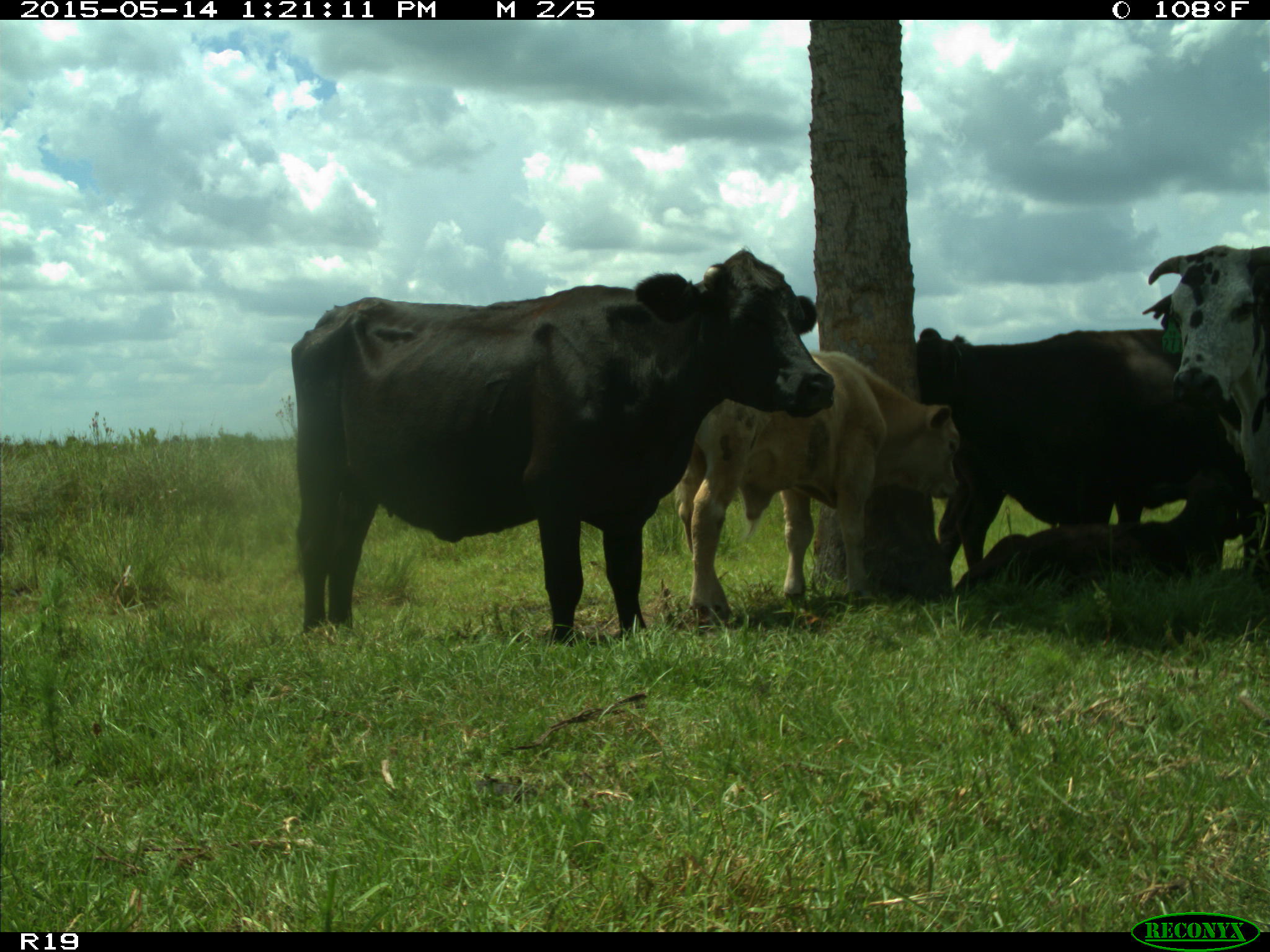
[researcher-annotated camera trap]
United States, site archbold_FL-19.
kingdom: Animalia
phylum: Chordata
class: Mammalia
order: Artiodactyla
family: Bovidae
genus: Bos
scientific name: Bos taurus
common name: domestic cow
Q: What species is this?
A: Bos taurus (domestic cow).